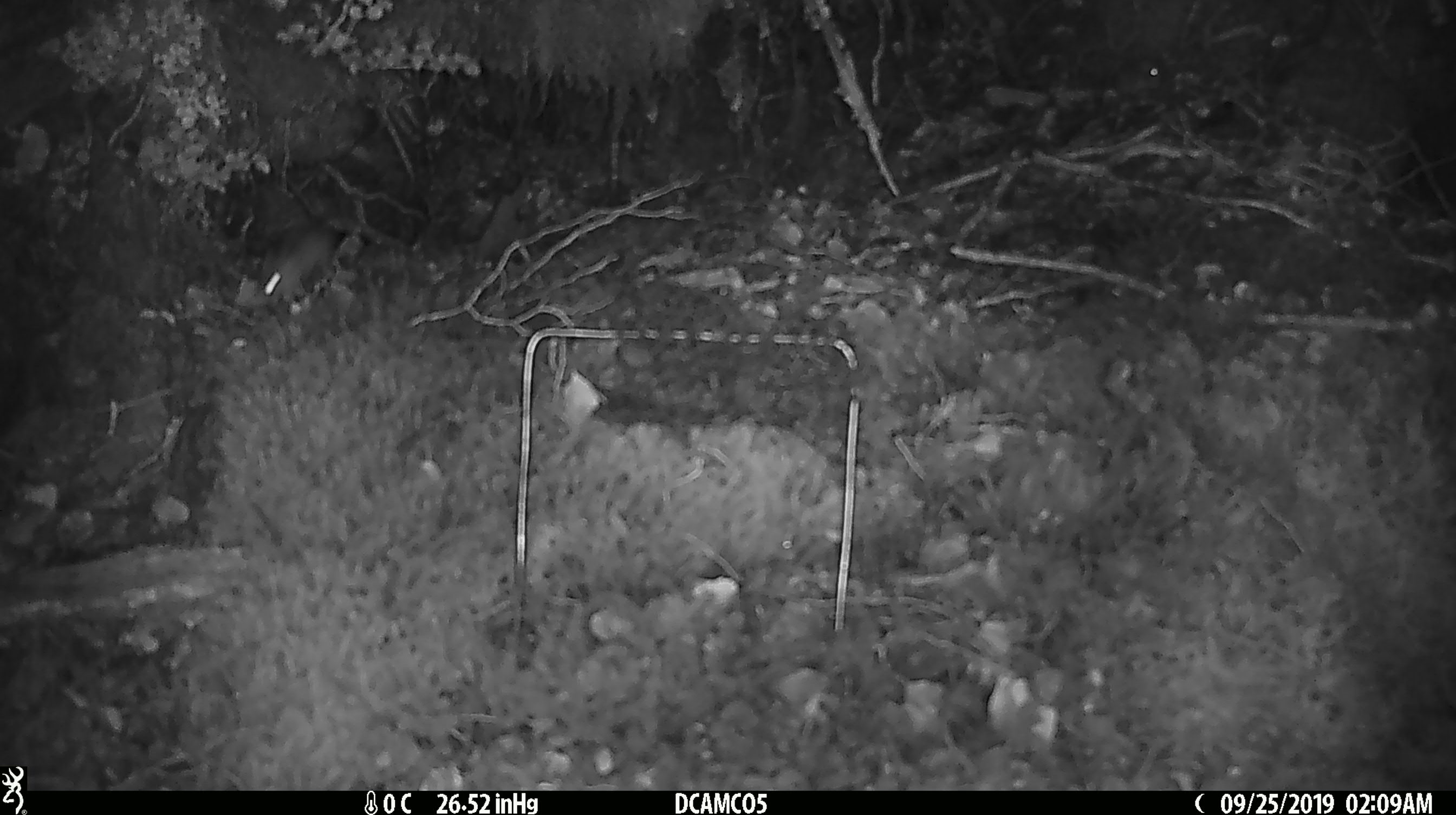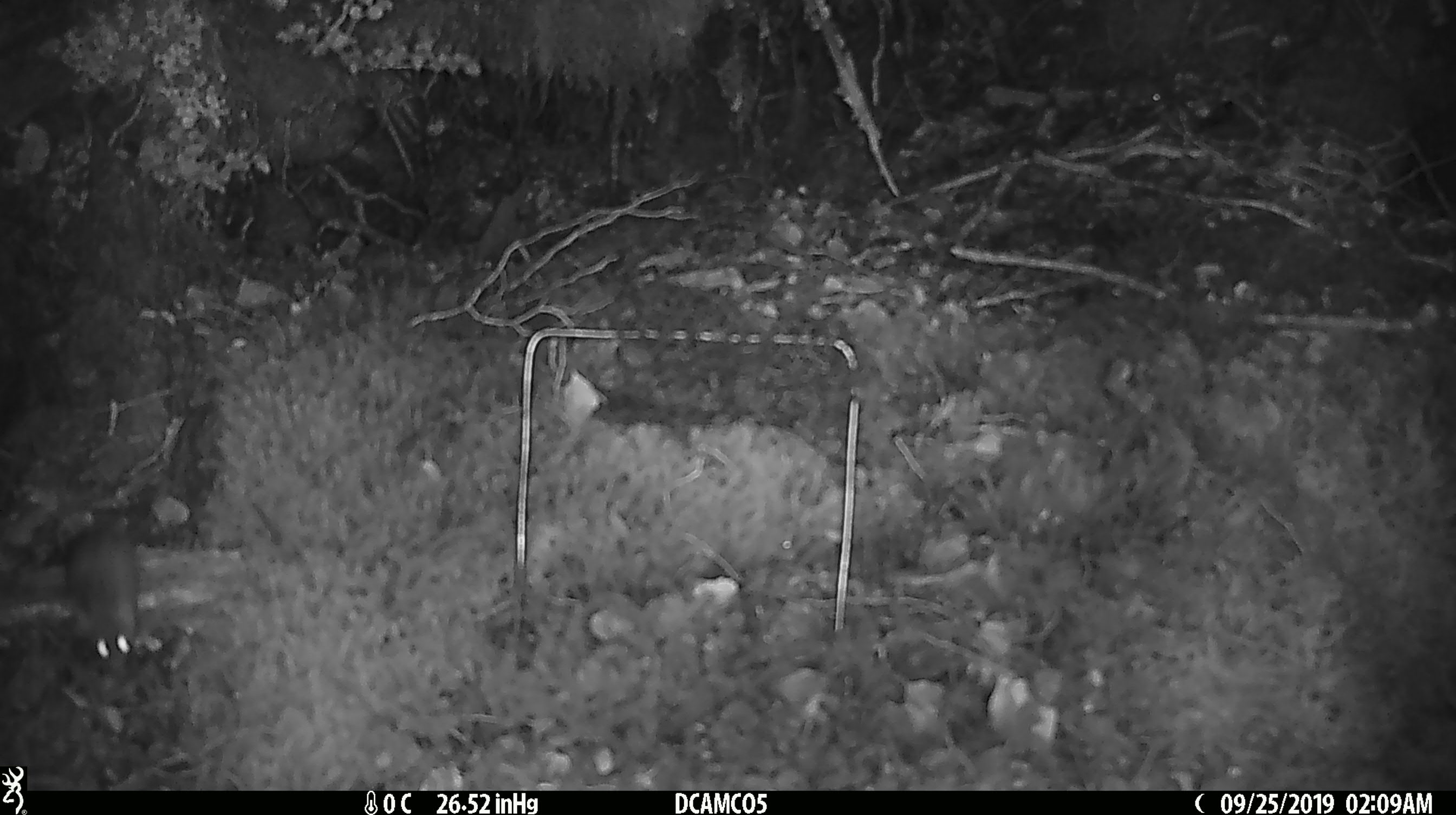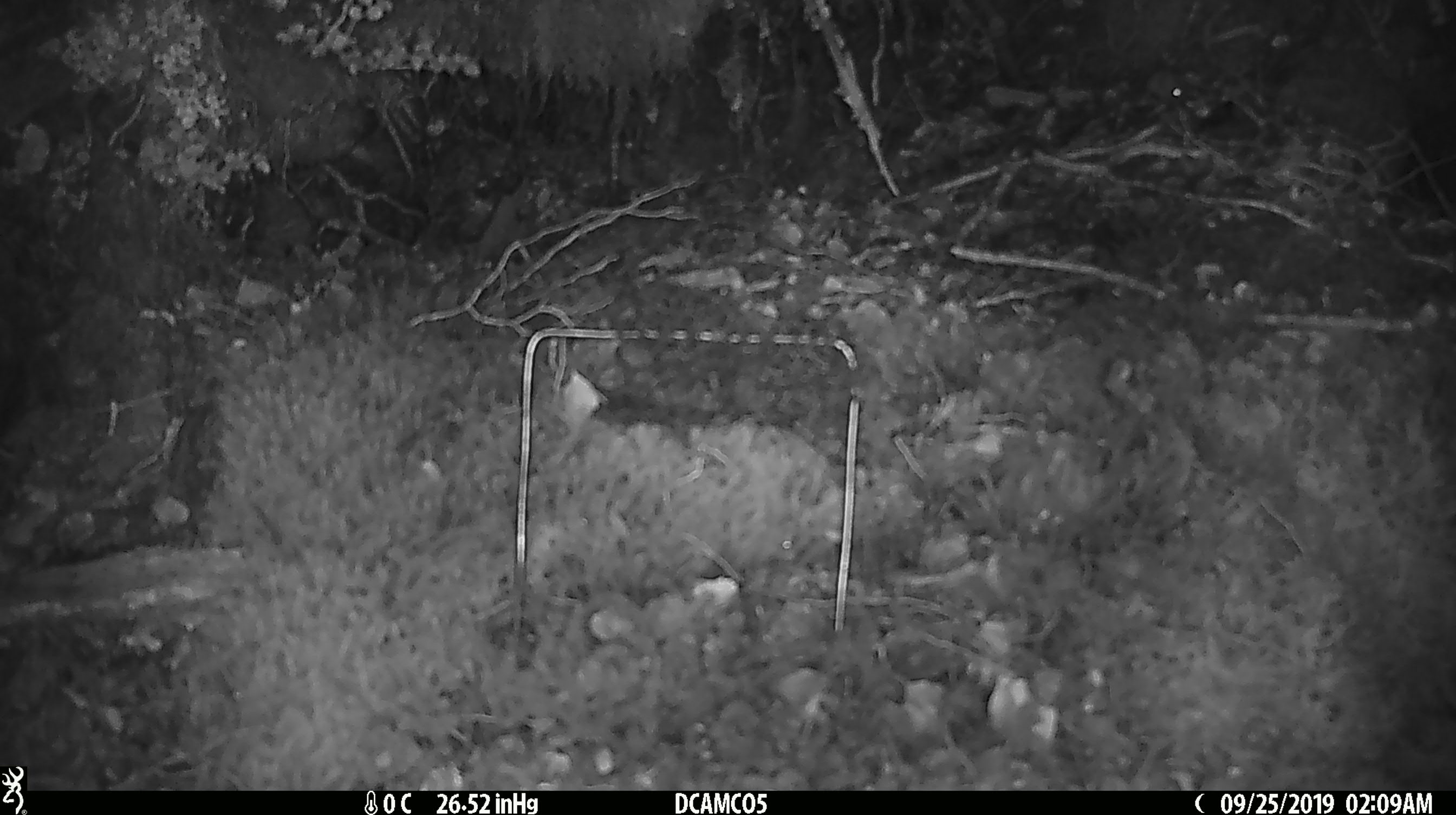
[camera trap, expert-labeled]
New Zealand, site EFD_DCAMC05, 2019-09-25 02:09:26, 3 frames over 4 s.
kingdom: Animalia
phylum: Chordata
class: Mammalia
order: Rodentia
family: Muridae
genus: Mus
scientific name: Mus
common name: mouse